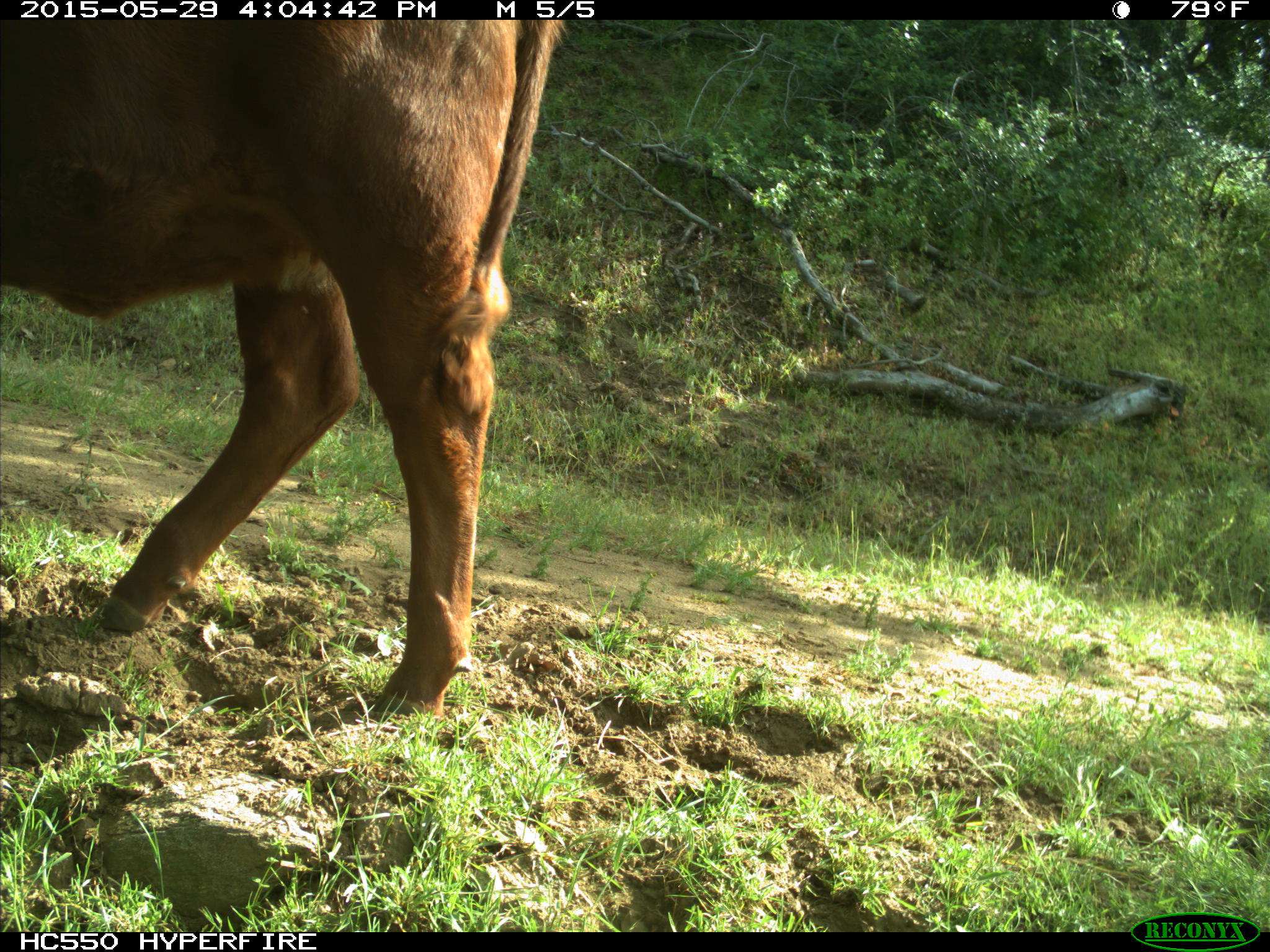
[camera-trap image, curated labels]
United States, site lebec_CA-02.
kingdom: Animalia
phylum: Chordata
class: Mammalia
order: Artiodactyla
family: Bovidae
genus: Bos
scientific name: Bos taurus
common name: domestic cow